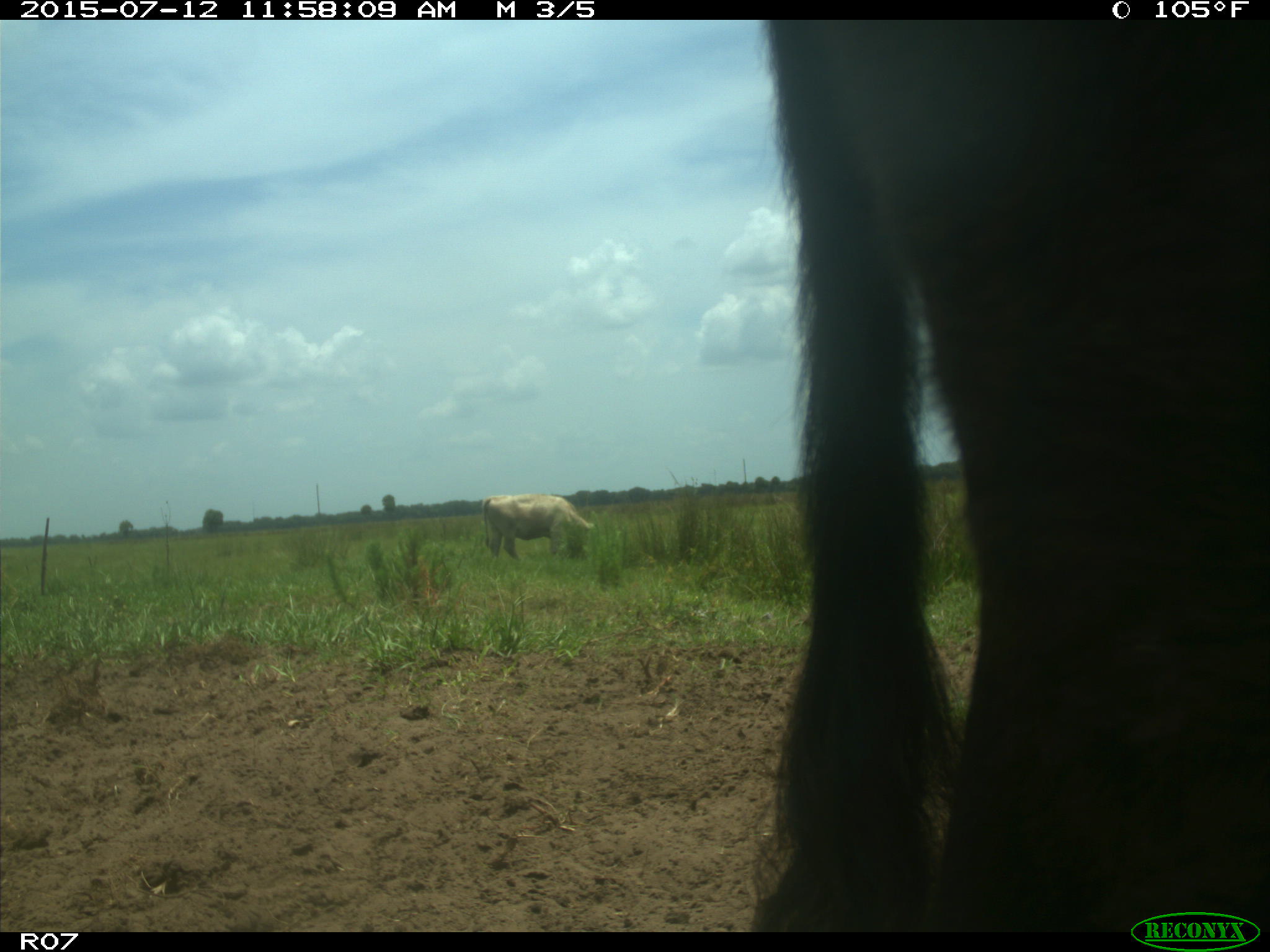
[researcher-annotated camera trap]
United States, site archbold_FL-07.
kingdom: Animalia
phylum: Chordata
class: Mammalia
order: Artiodactyla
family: Bovidae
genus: Bos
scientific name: Bos taurus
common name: domestic cow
Bos taurus (domestic cow).